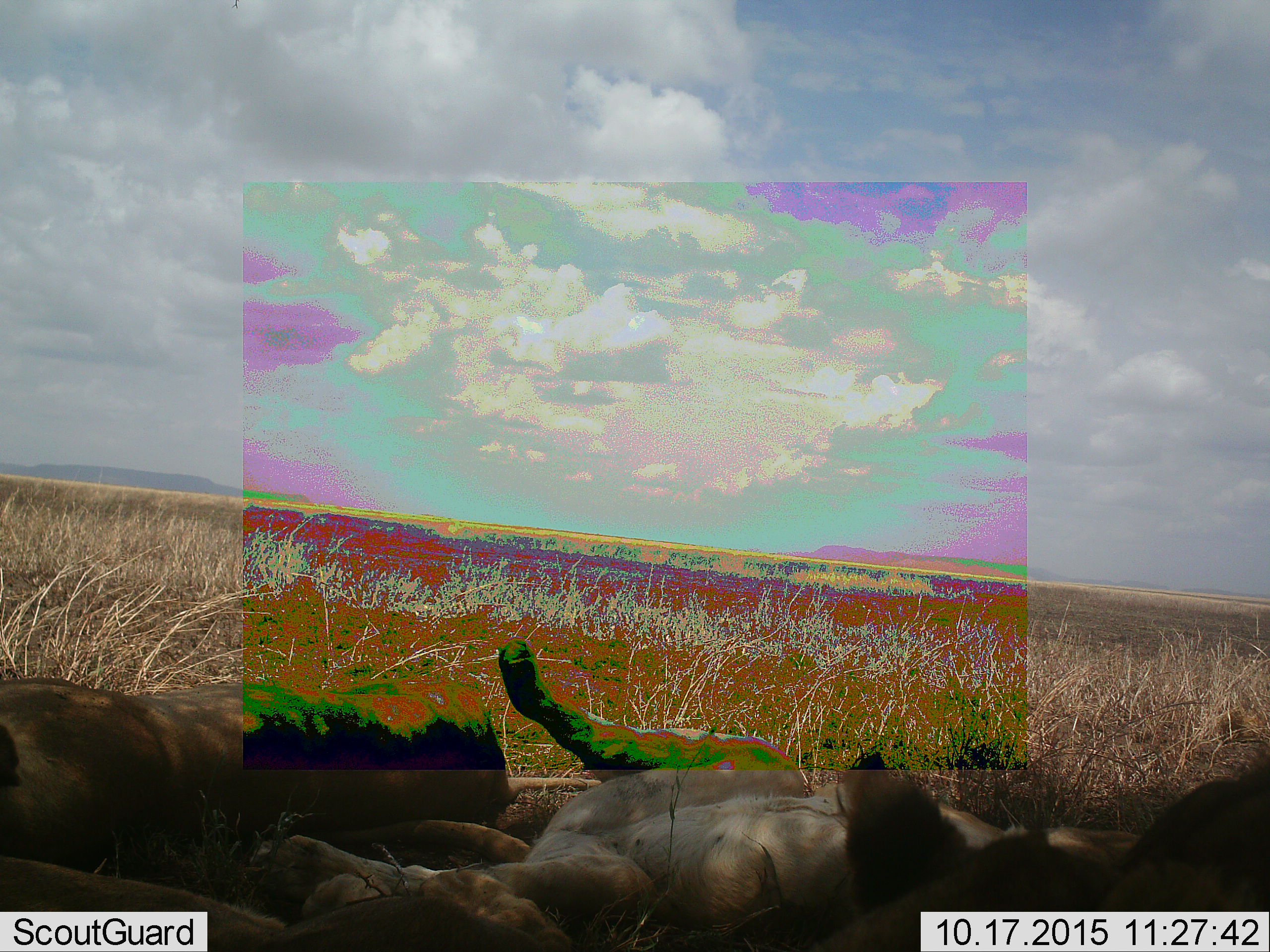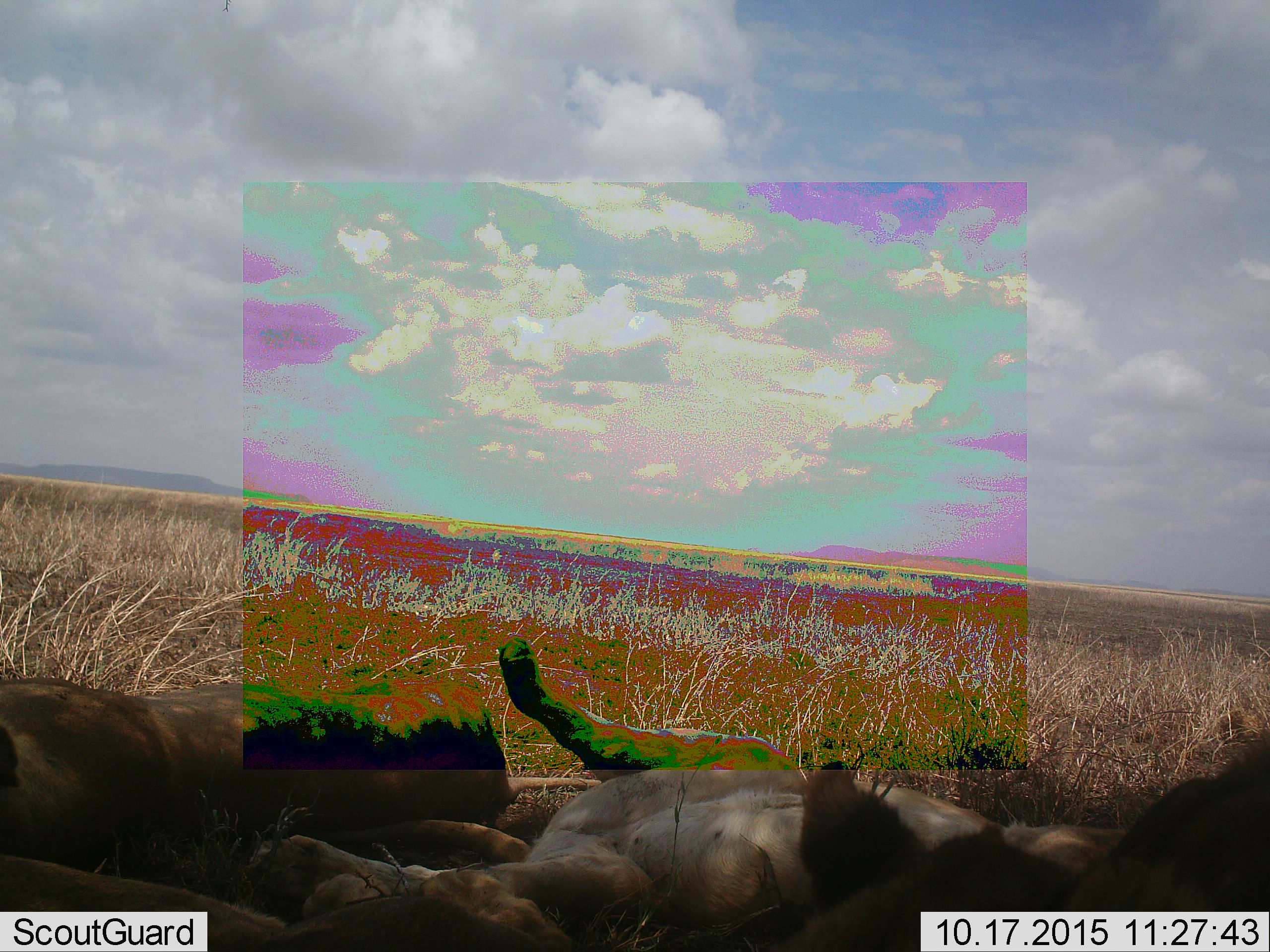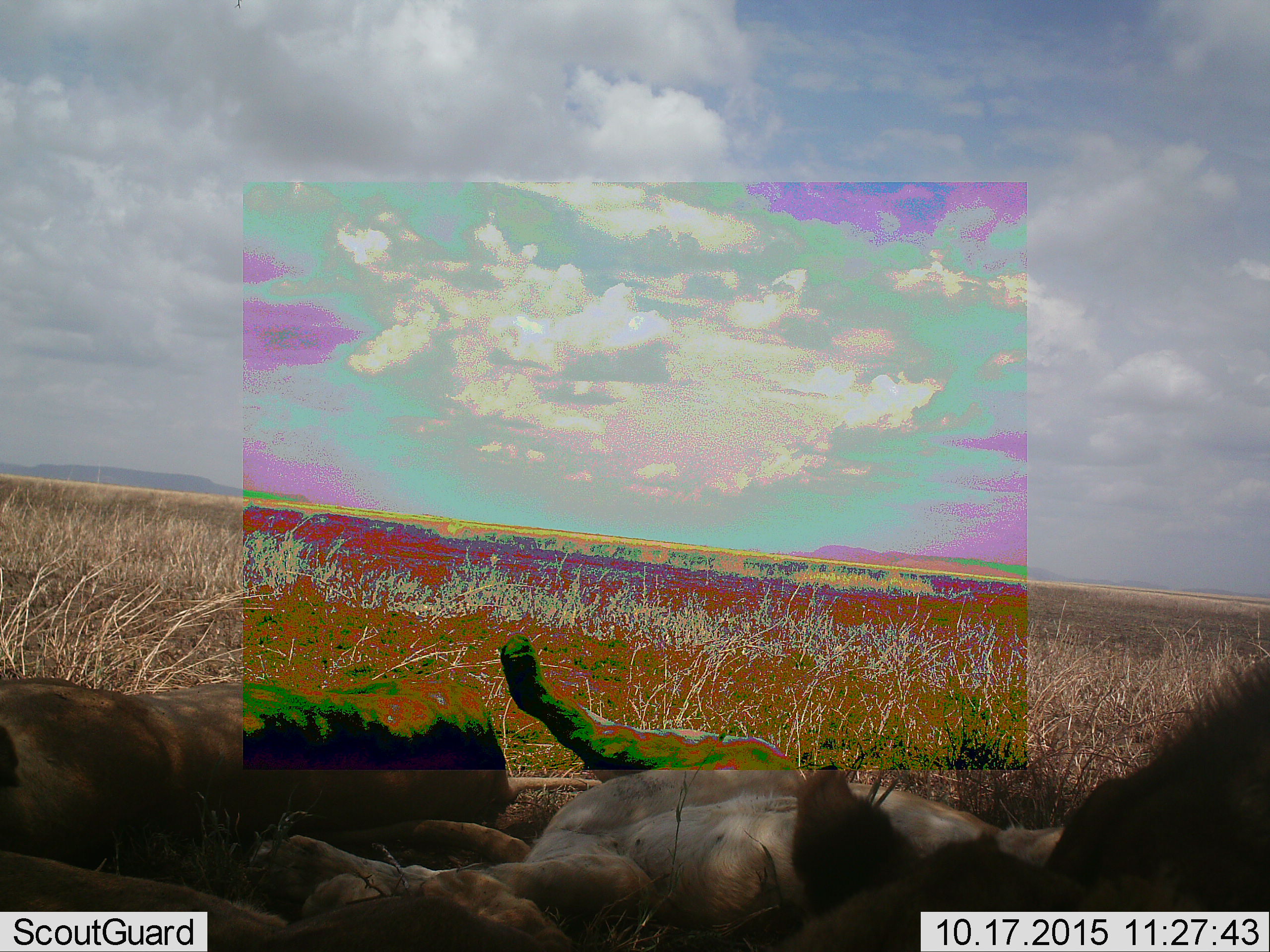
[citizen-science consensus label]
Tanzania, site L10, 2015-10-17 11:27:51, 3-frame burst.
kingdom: Animalia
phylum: Chordata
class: Mammalia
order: Carnivora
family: Felidae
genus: Panthera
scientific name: Panthera leo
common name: lion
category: lionfemale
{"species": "lionfemale (lion) (Panthera leo)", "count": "3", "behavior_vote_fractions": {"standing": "0%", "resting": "100%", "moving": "0%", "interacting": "0%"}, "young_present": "12%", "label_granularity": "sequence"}